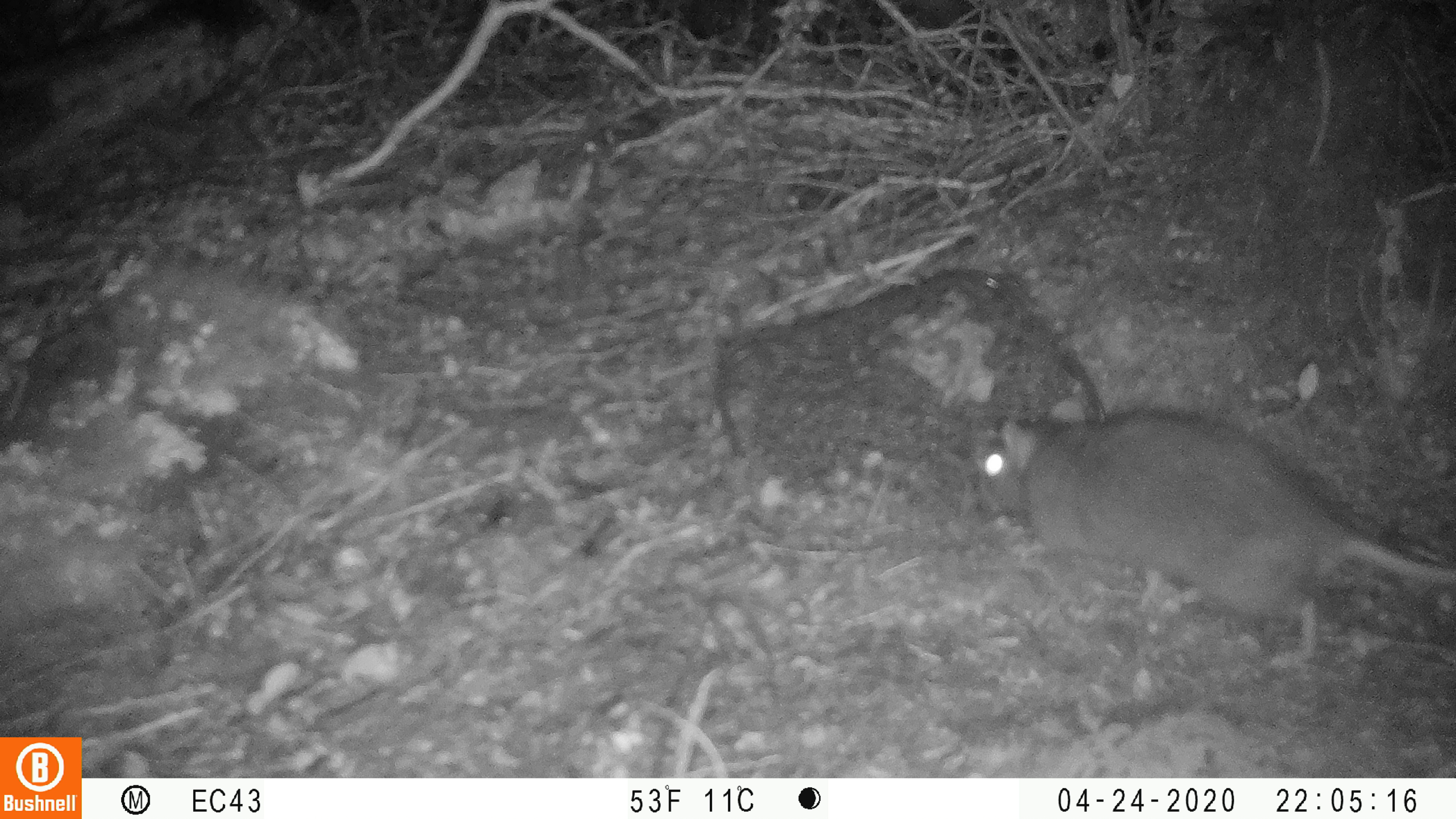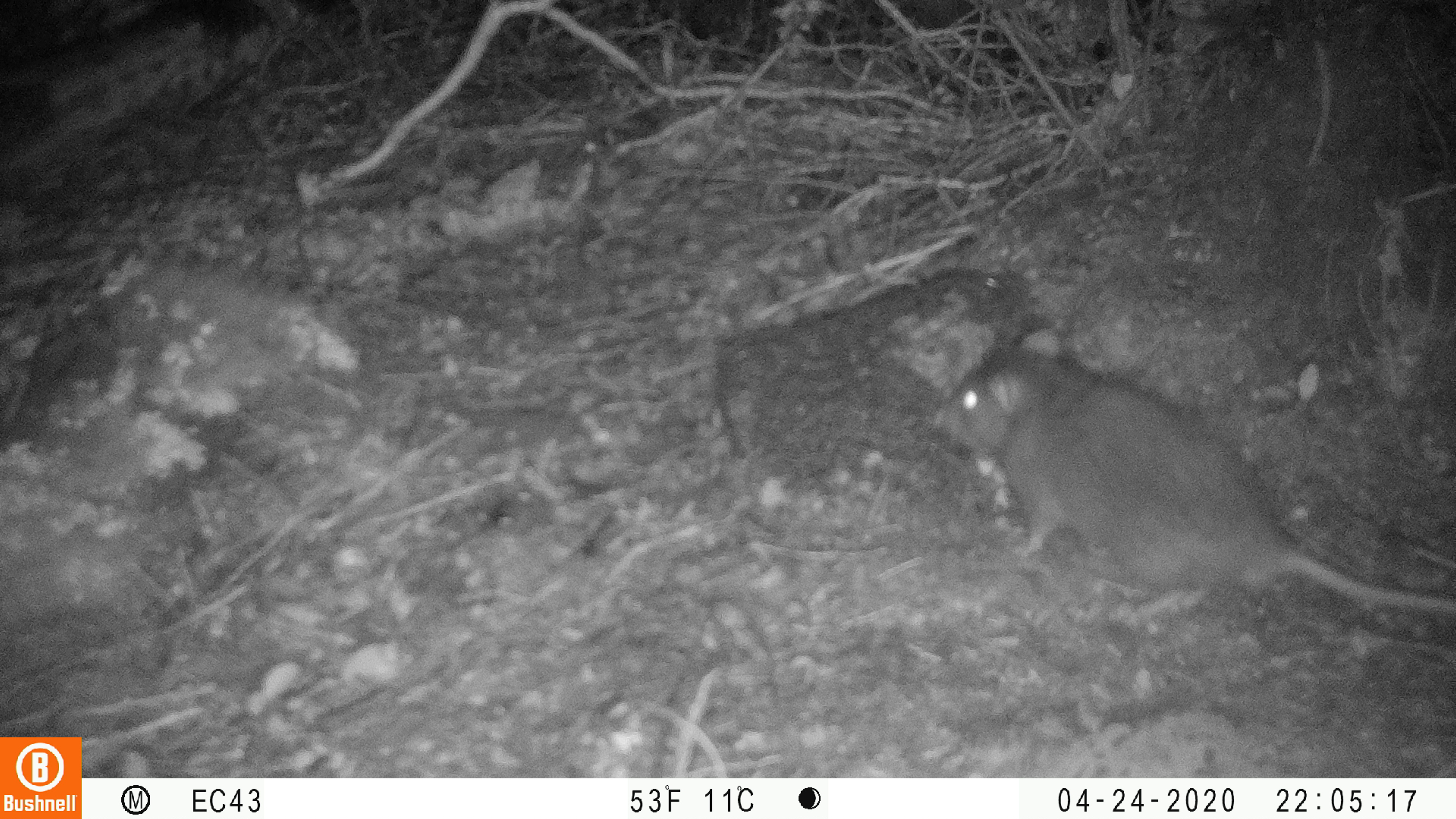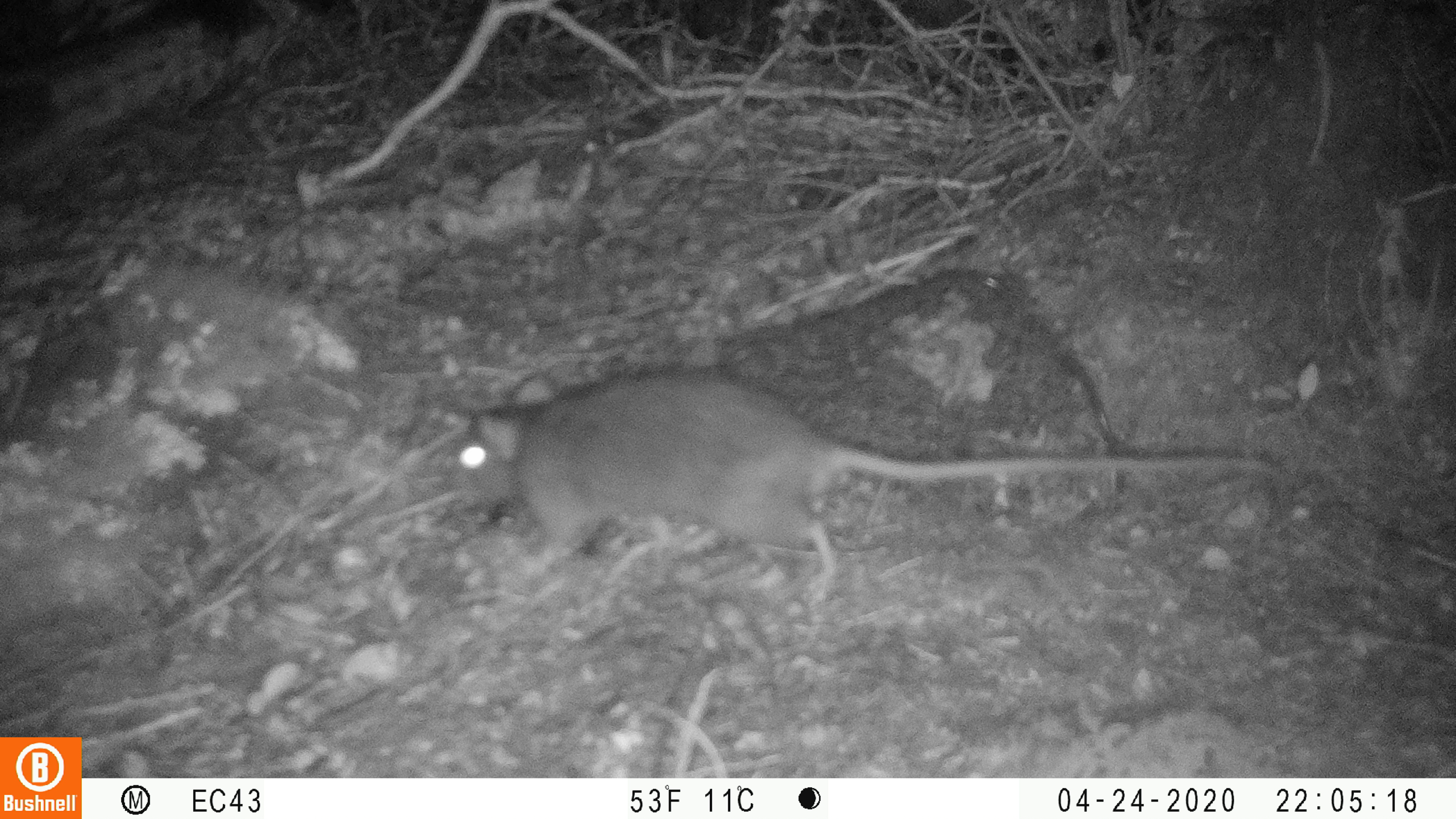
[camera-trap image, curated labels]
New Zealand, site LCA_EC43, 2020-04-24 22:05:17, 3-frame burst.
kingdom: Animalia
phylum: Chordata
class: Mammalia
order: Rodentia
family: Muridae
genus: Rattus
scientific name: Rattus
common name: rat